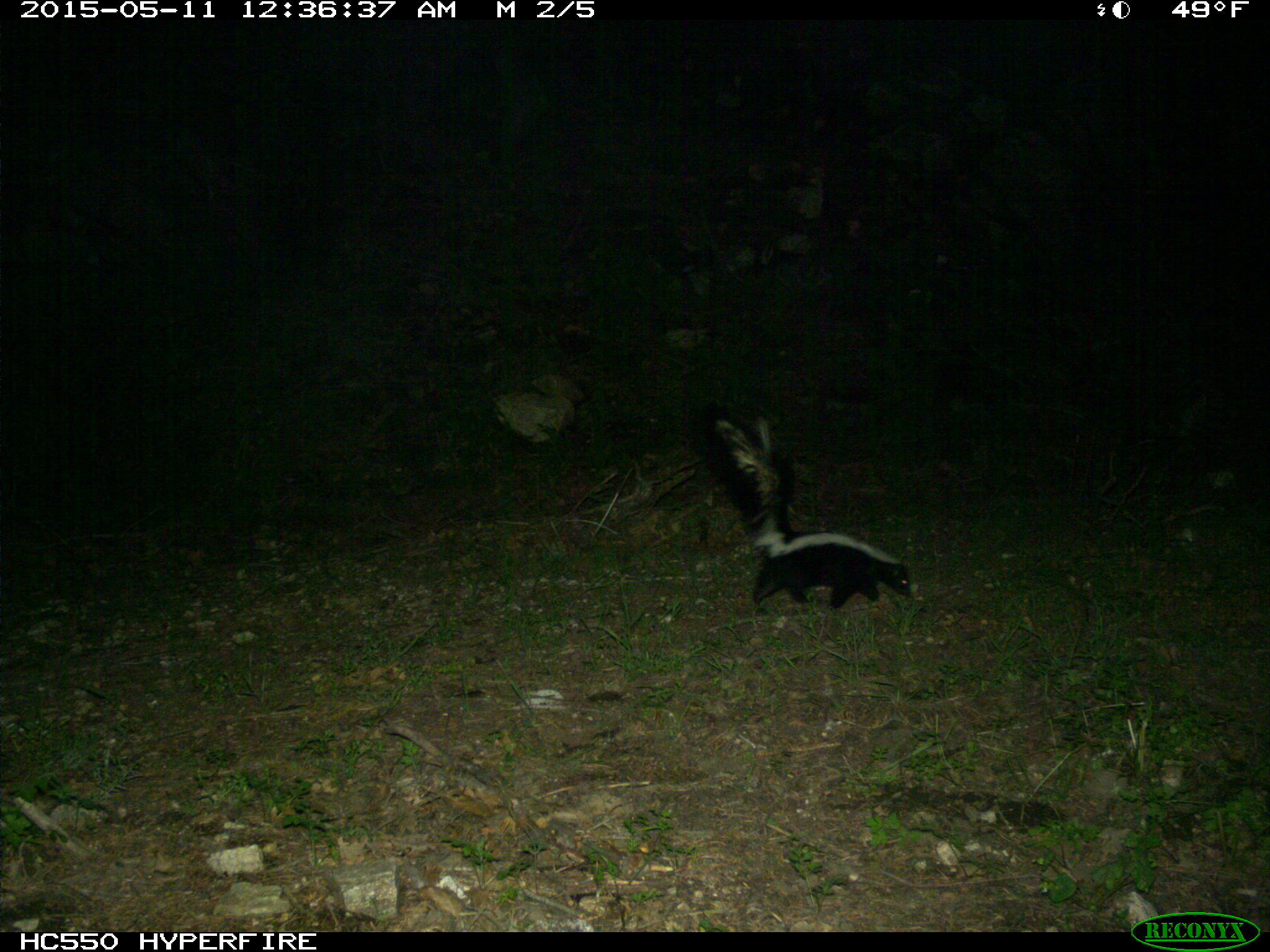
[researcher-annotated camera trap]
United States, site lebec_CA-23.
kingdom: Animalia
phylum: Chordata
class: Mammalia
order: Carnivora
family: Mephitidae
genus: Mephitis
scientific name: Mephitis mephitis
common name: striped skunk